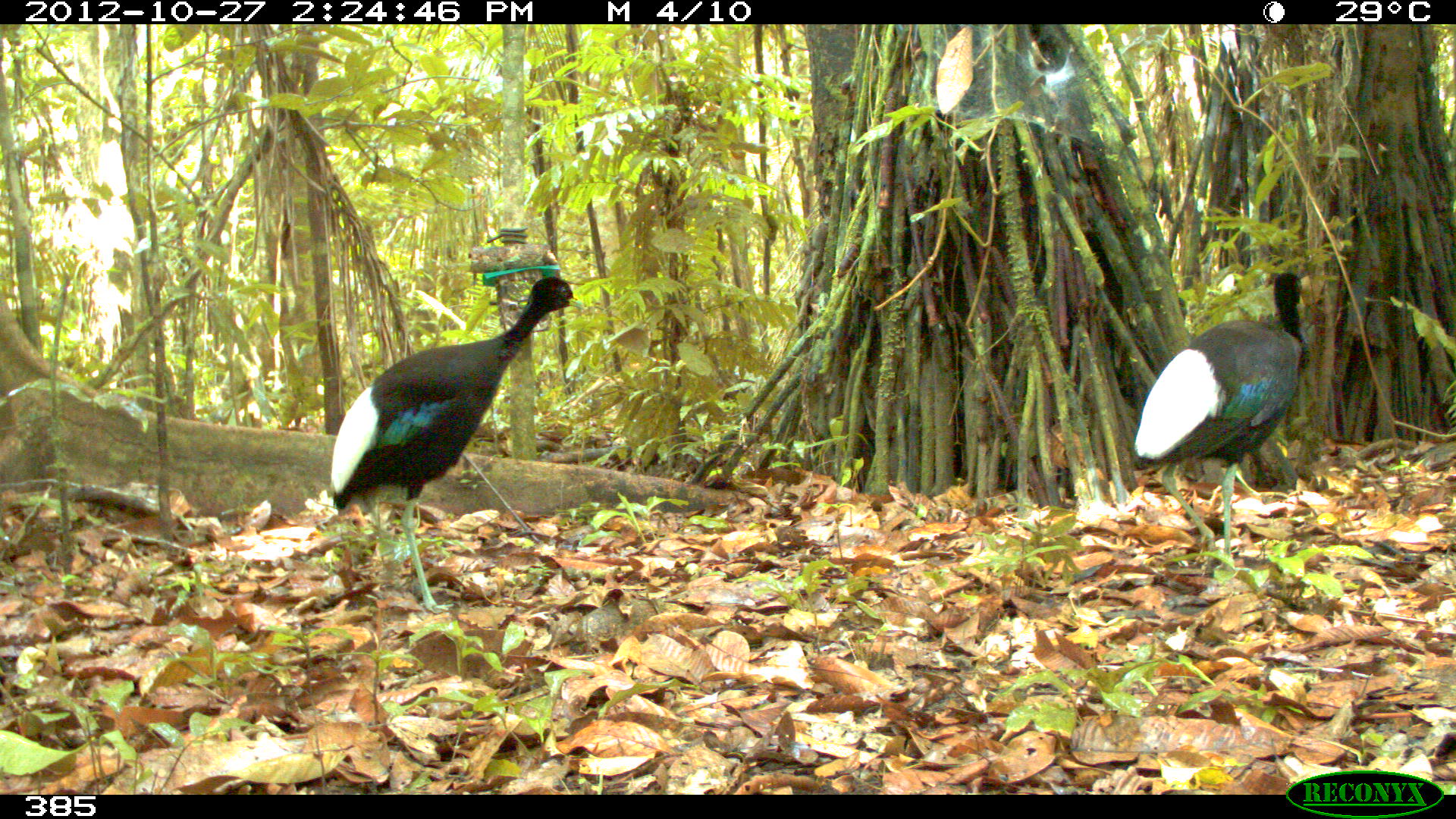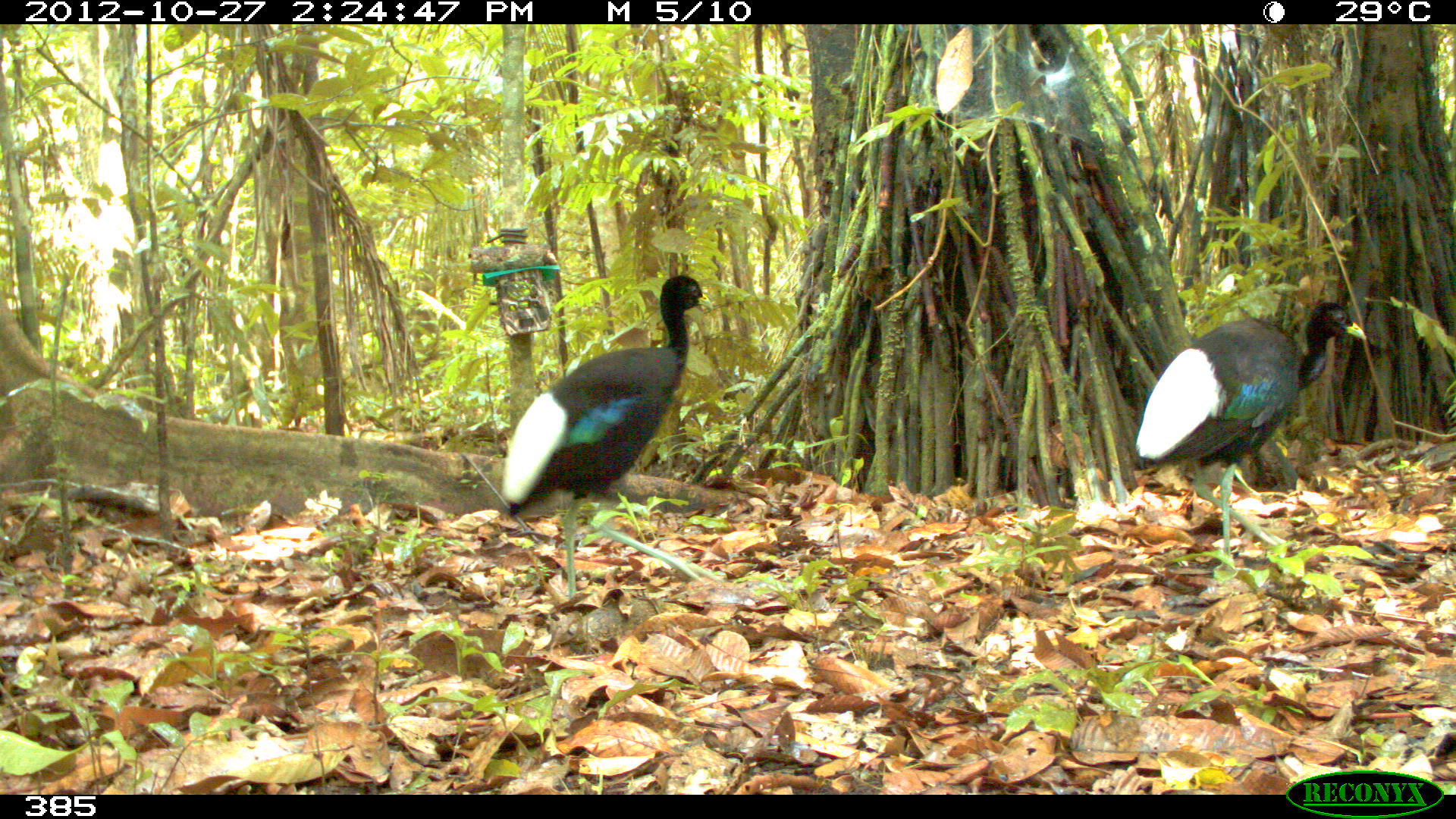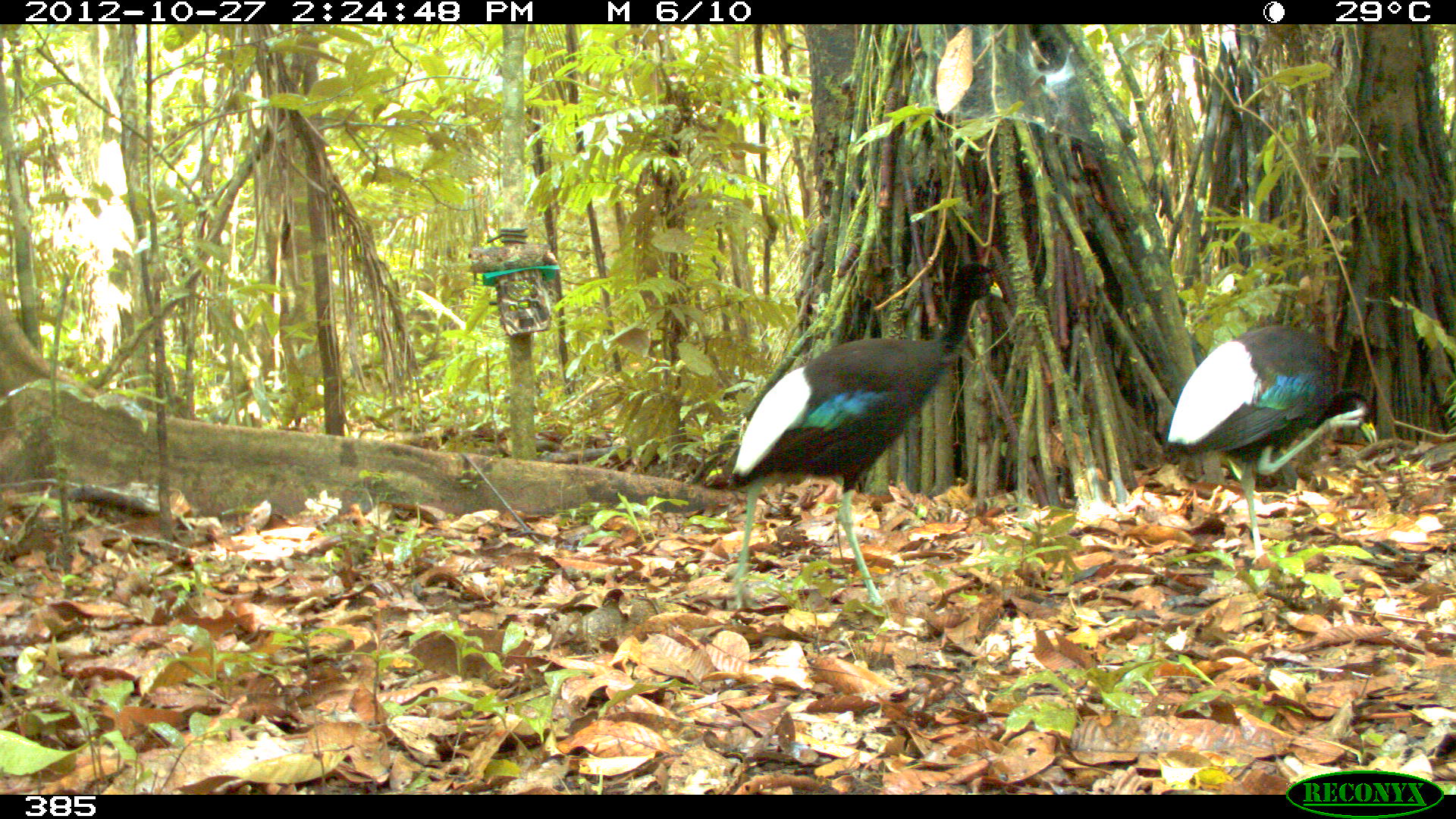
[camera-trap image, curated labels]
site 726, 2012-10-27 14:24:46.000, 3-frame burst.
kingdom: Animalia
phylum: Chordata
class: Aves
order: Gruiformes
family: Psophiidae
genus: Psophia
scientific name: Psophia leucoptera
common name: pale-winged trumpeter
Psophia leucoptera (pale-winged trumpeter).